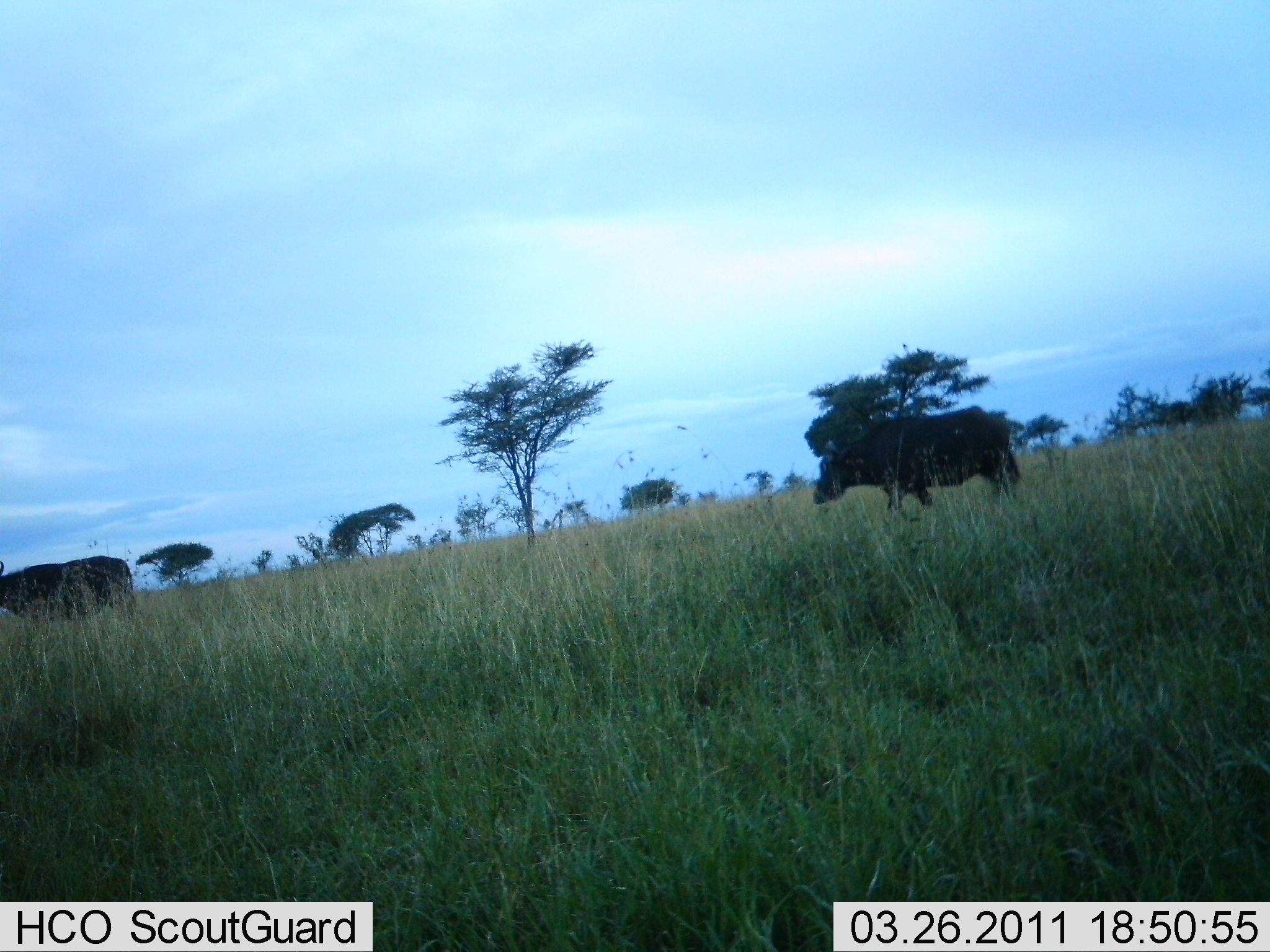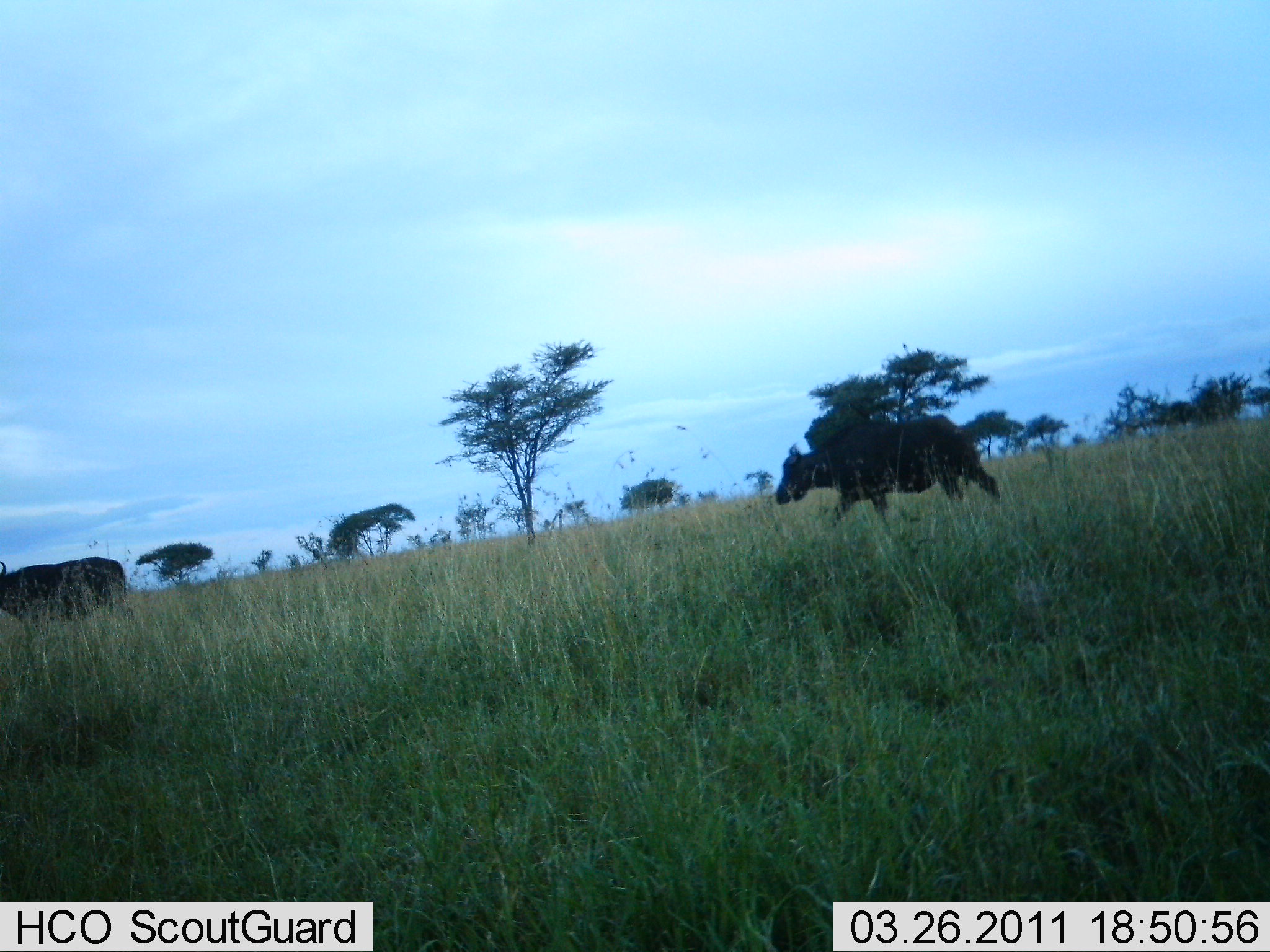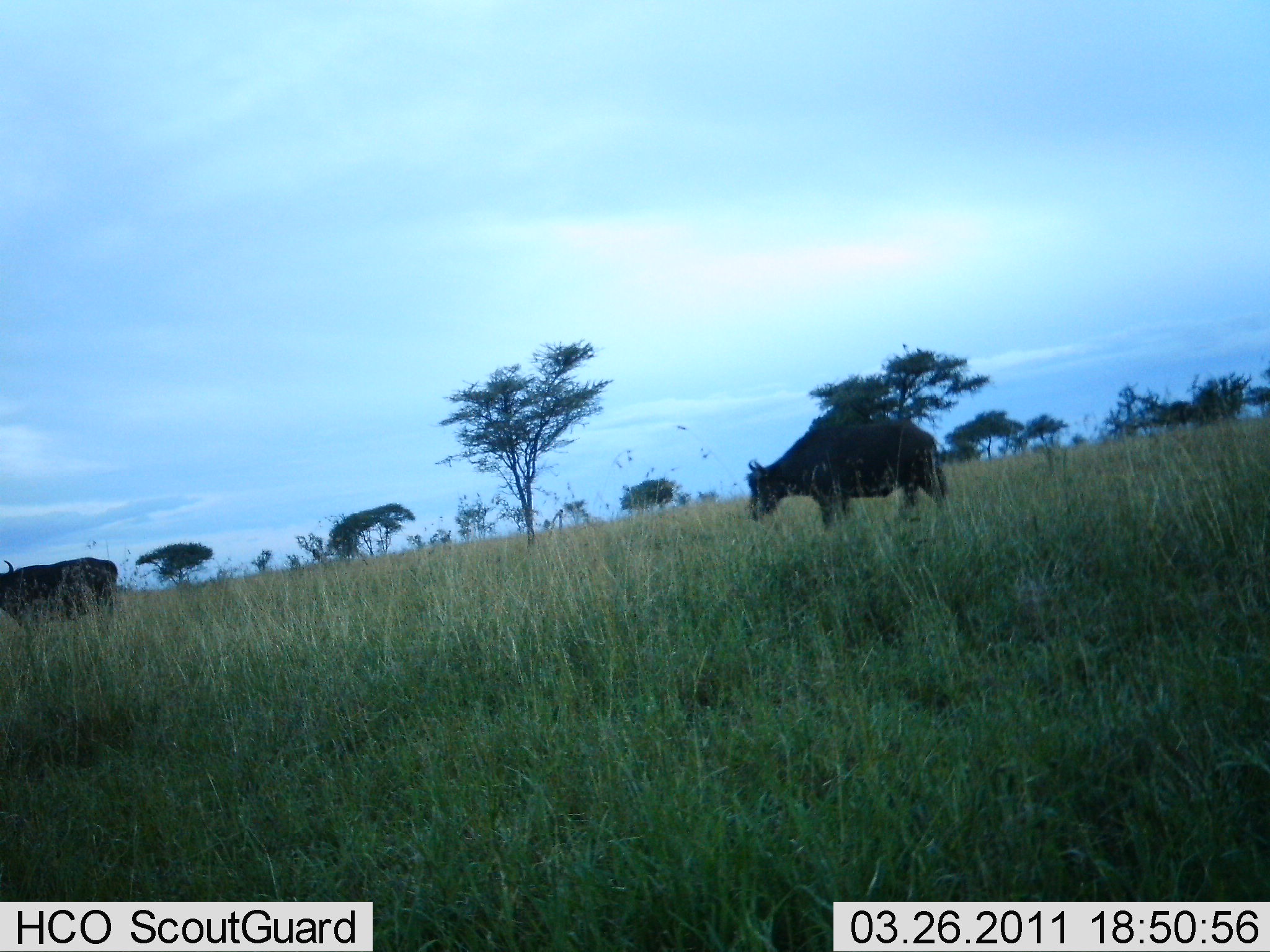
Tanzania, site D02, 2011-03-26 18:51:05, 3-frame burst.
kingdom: Animalia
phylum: Chordata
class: Mammalia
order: Artiodactyla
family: Bovidae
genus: Syncerus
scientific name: Syncerus caffer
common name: cape buffalo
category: buffalo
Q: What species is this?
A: Buffalo (cape buffalo) (Syncerus caffer).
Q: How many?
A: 2.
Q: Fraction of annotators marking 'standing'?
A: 10%.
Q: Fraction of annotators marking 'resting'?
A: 0%.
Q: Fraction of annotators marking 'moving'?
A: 90%.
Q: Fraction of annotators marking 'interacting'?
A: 0%.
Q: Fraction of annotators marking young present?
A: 0%.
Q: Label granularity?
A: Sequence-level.